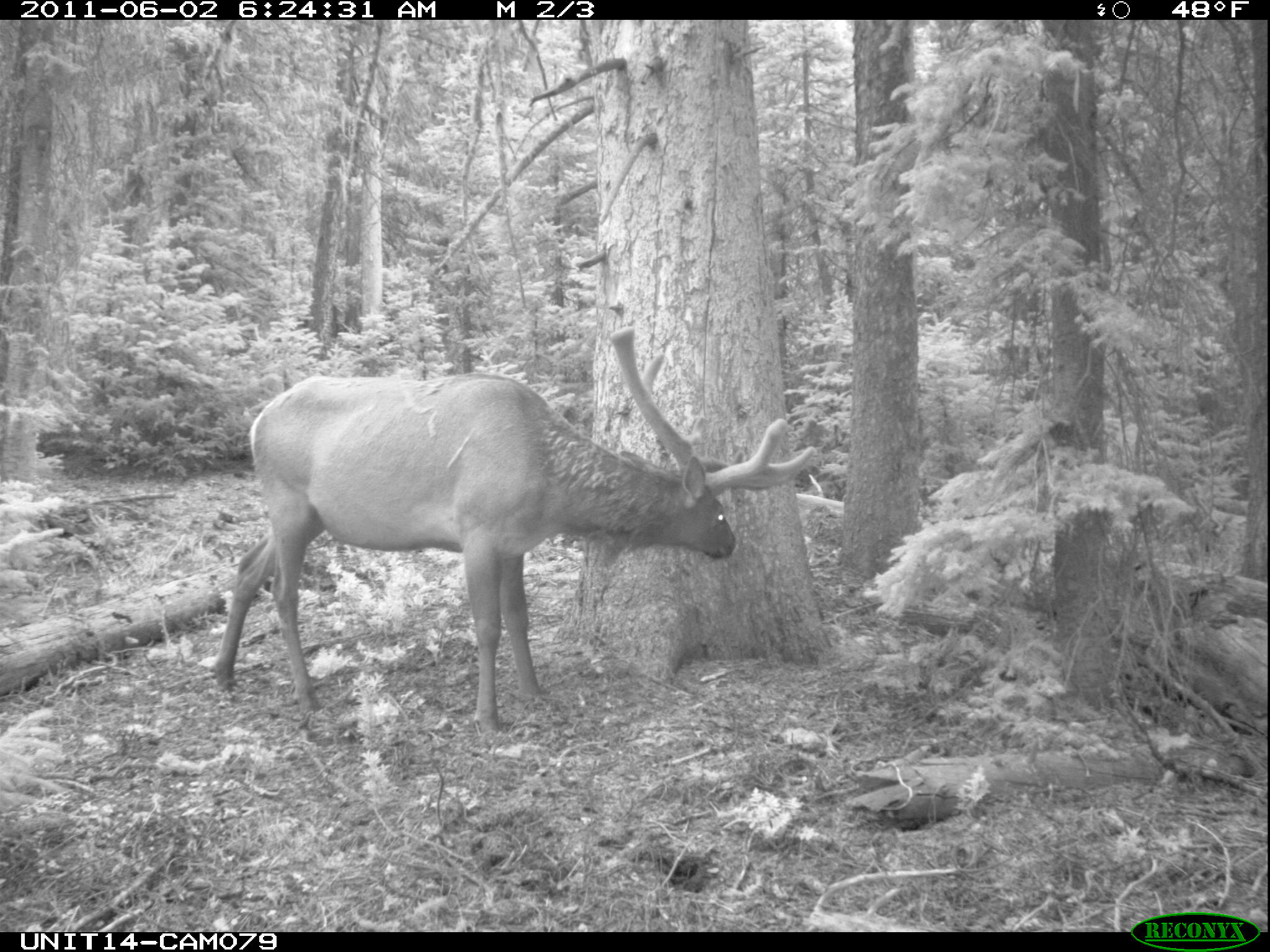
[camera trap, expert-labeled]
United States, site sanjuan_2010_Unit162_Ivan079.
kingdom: Animalia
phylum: Chordata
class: Mammalia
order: Artiodactyla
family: Cervidae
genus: Cervus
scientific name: Cervus elaphus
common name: red deer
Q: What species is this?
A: Cervus elaphus (red deer).